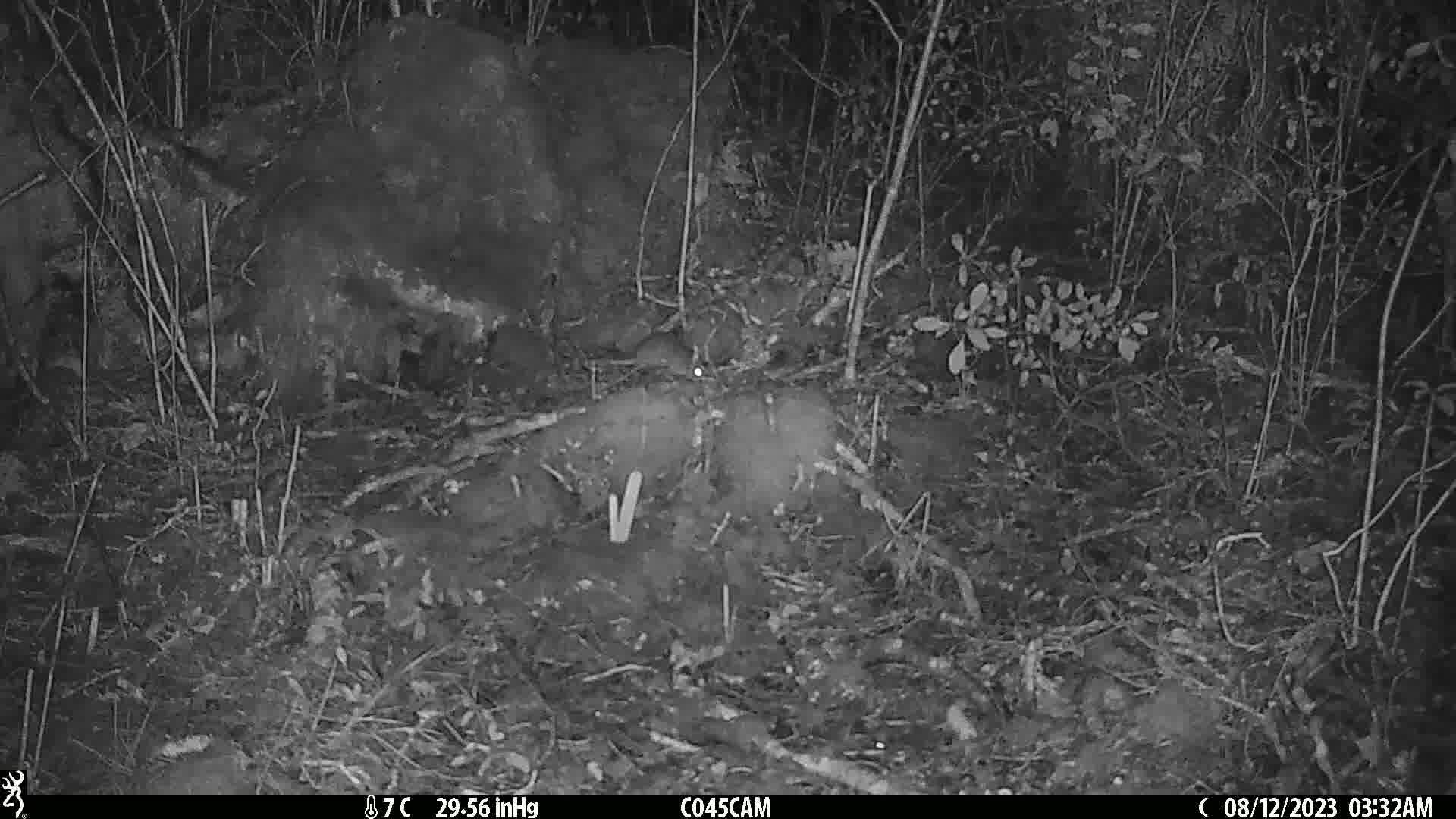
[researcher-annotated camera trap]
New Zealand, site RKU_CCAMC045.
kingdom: Animalia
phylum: Chordata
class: Mammalia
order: Rodentia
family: Muridae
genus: Rattus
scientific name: Rattus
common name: rat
Rat (Rattus).